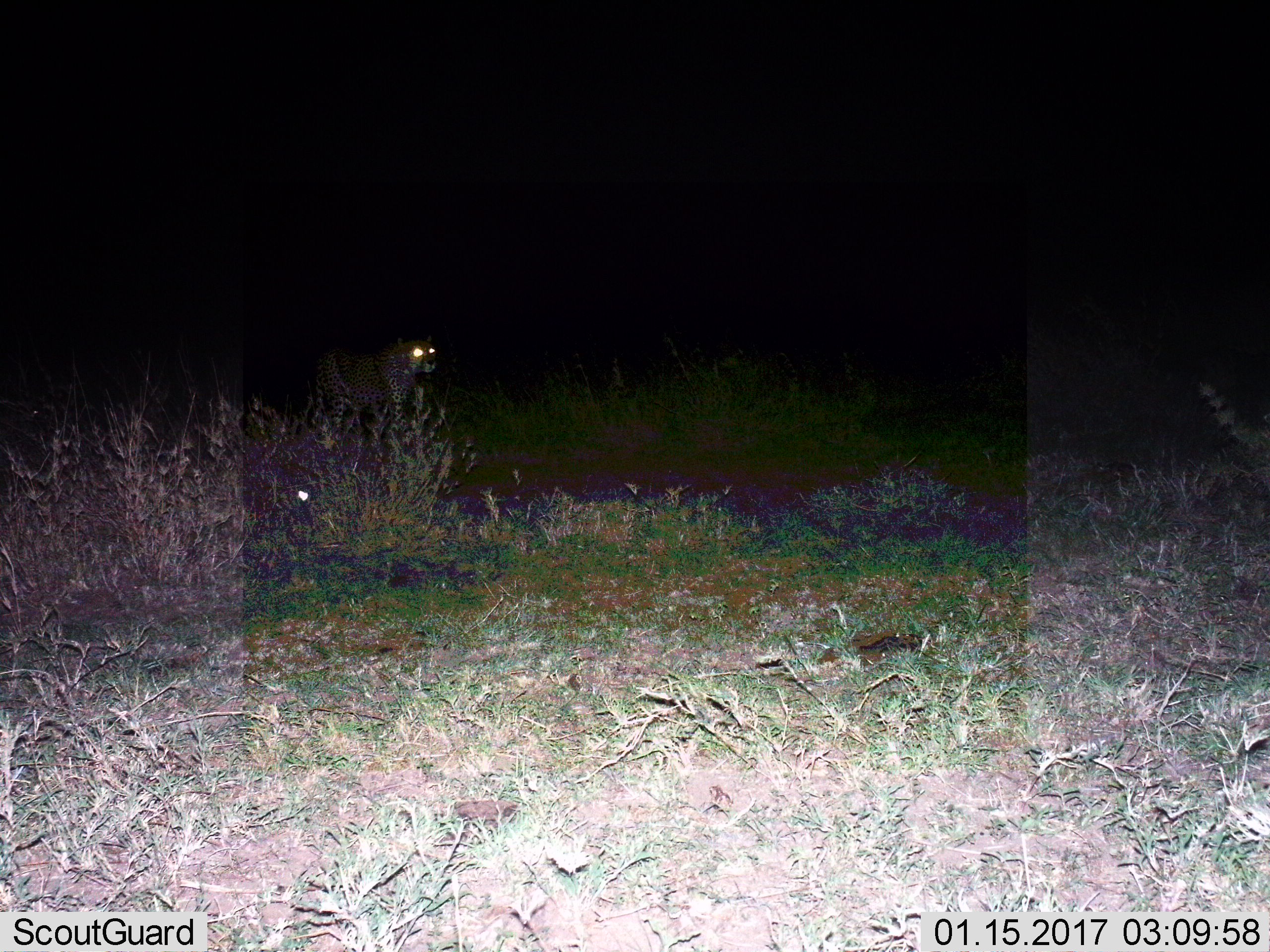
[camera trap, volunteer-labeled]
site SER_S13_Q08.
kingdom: Animalia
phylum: Chordata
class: Mammalia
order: Carnivora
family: Felidae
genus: Acinonyx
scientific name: Acinonyx jubatus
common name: cheetah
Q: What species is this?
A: Cheetah (Acinonyx jubatus).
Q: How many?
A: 1.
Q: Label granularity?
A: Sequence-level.